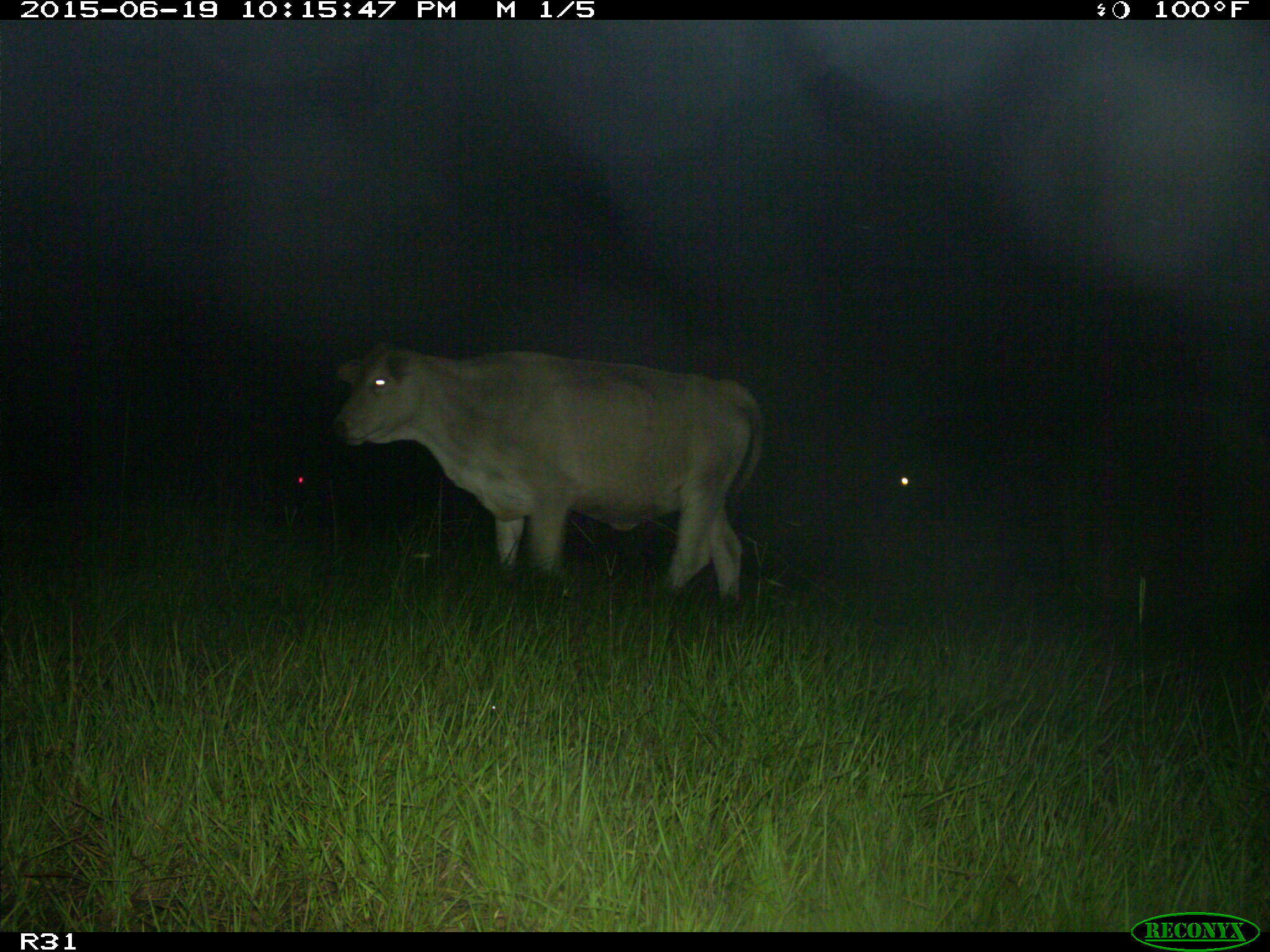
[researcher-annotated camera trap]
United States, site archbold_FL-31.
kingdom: Animalia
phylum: Chordata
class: Mammalia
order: Artiodactyla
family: Bovidae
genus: Bos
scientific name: Bos taurus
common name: domestic cow